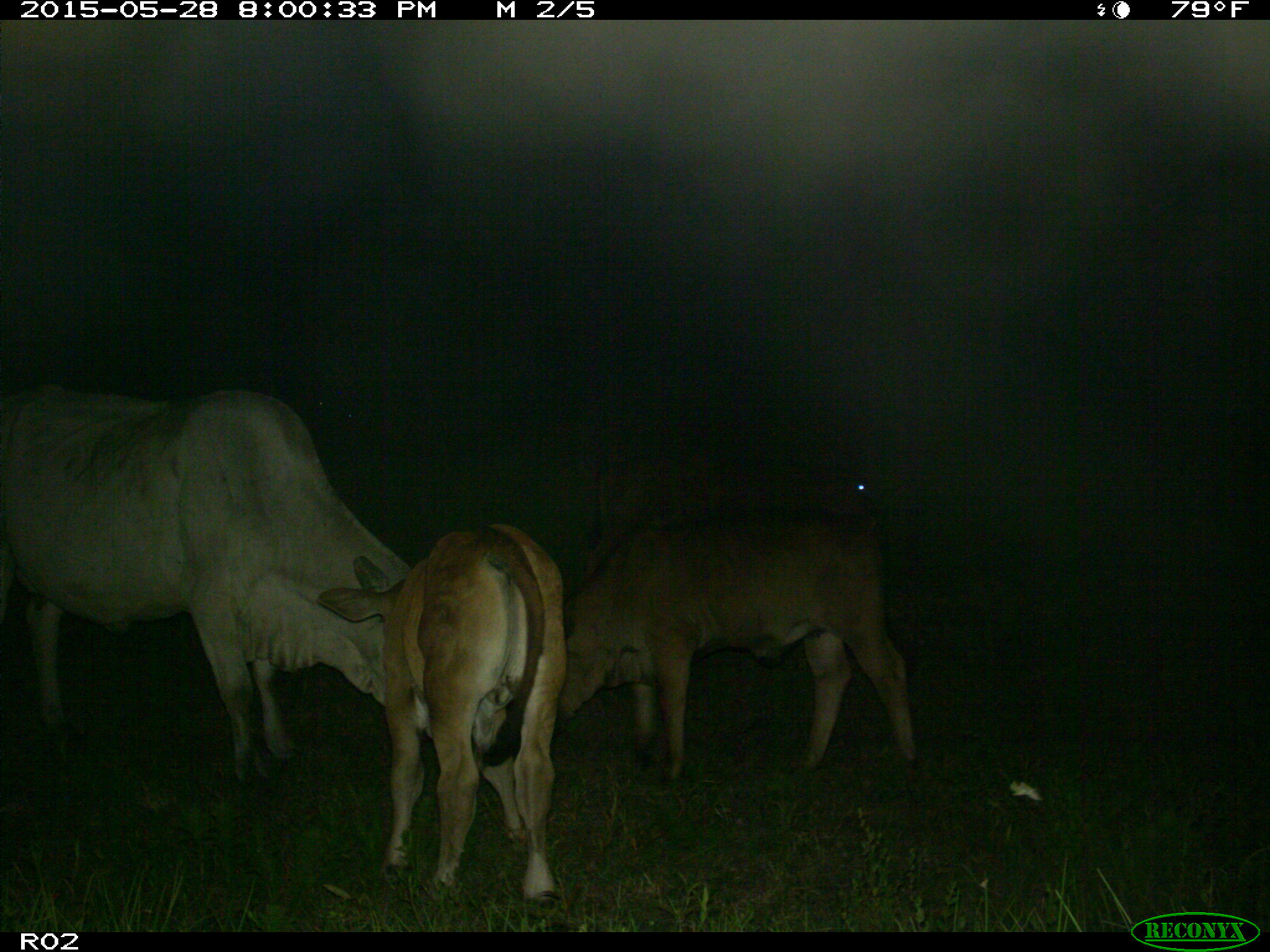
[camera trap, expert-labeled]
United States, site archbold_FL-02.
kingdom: Animalia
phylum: Chordata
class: Mammalia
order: Artiodactyla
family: Bovidae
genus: Bos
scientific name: Bos taurus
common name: domestic cow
Bos taurus (domestic cow).